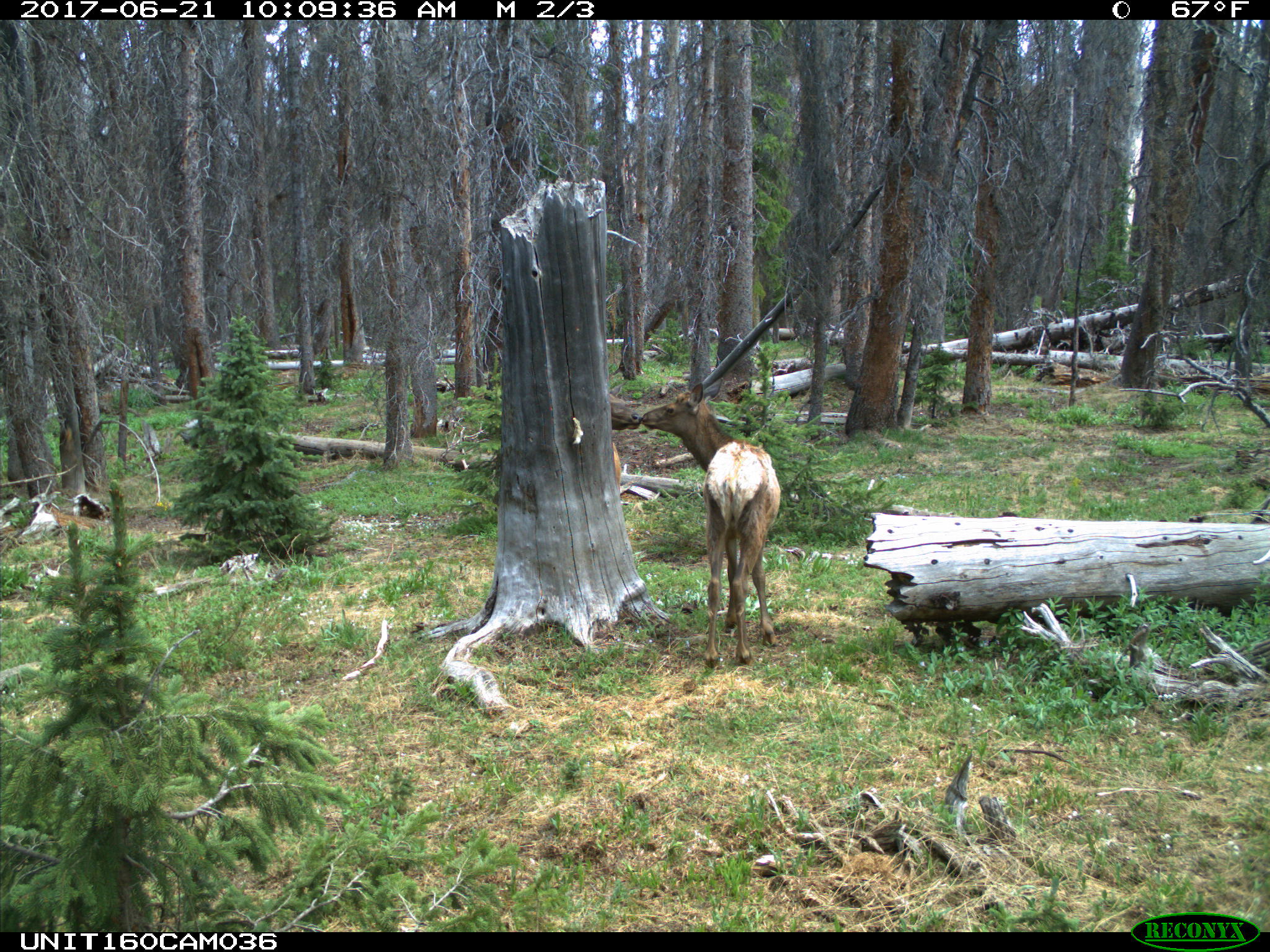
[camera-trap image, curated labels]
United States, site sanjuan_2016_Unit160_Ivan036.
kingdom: Animalia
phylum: Chordata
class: Mammalia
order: Artiodactyla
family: Cervidae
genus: Cervus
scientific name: Cervus elaphus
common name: red deer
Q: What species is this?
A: Cervus elaphus (red deer).